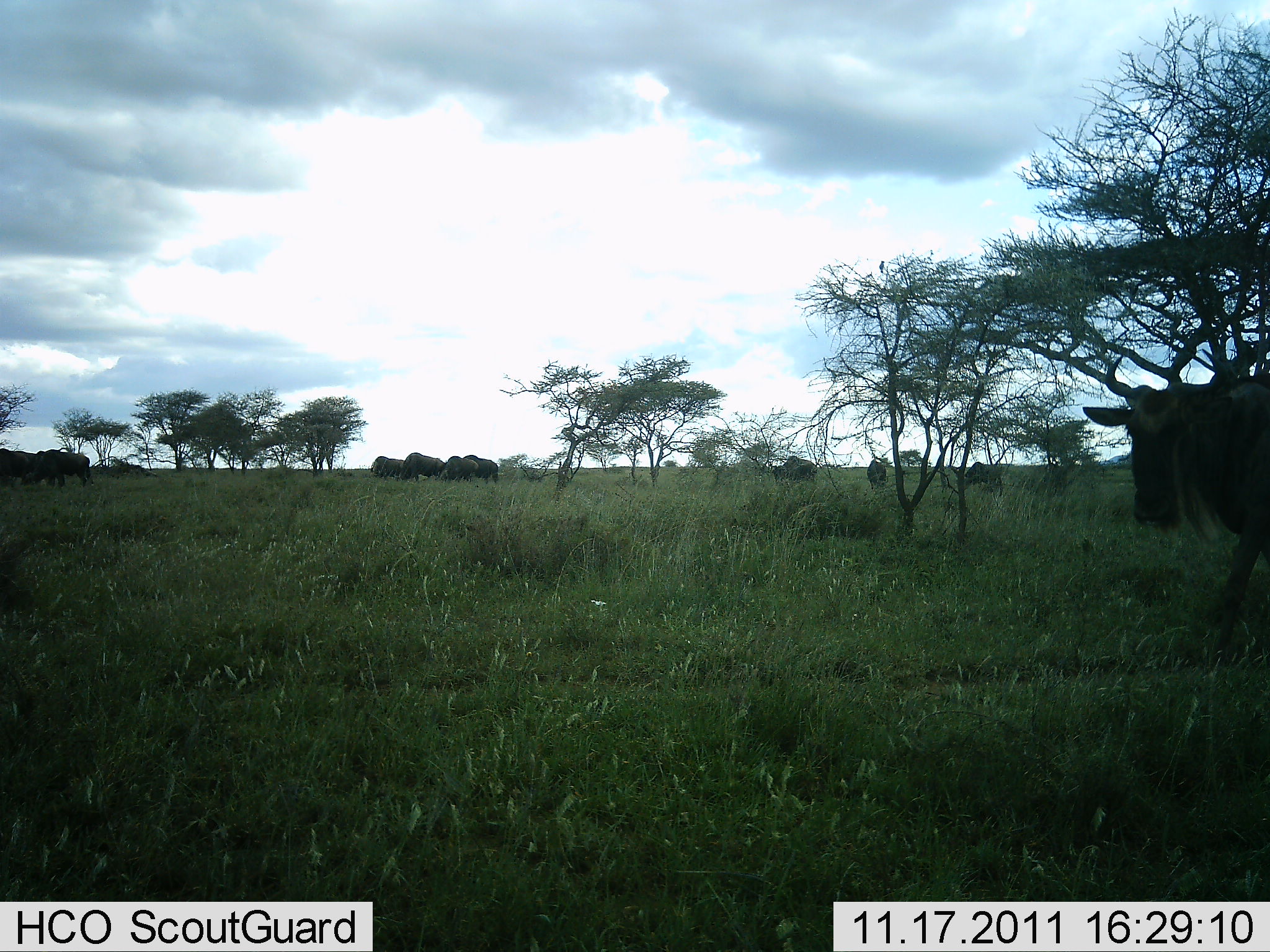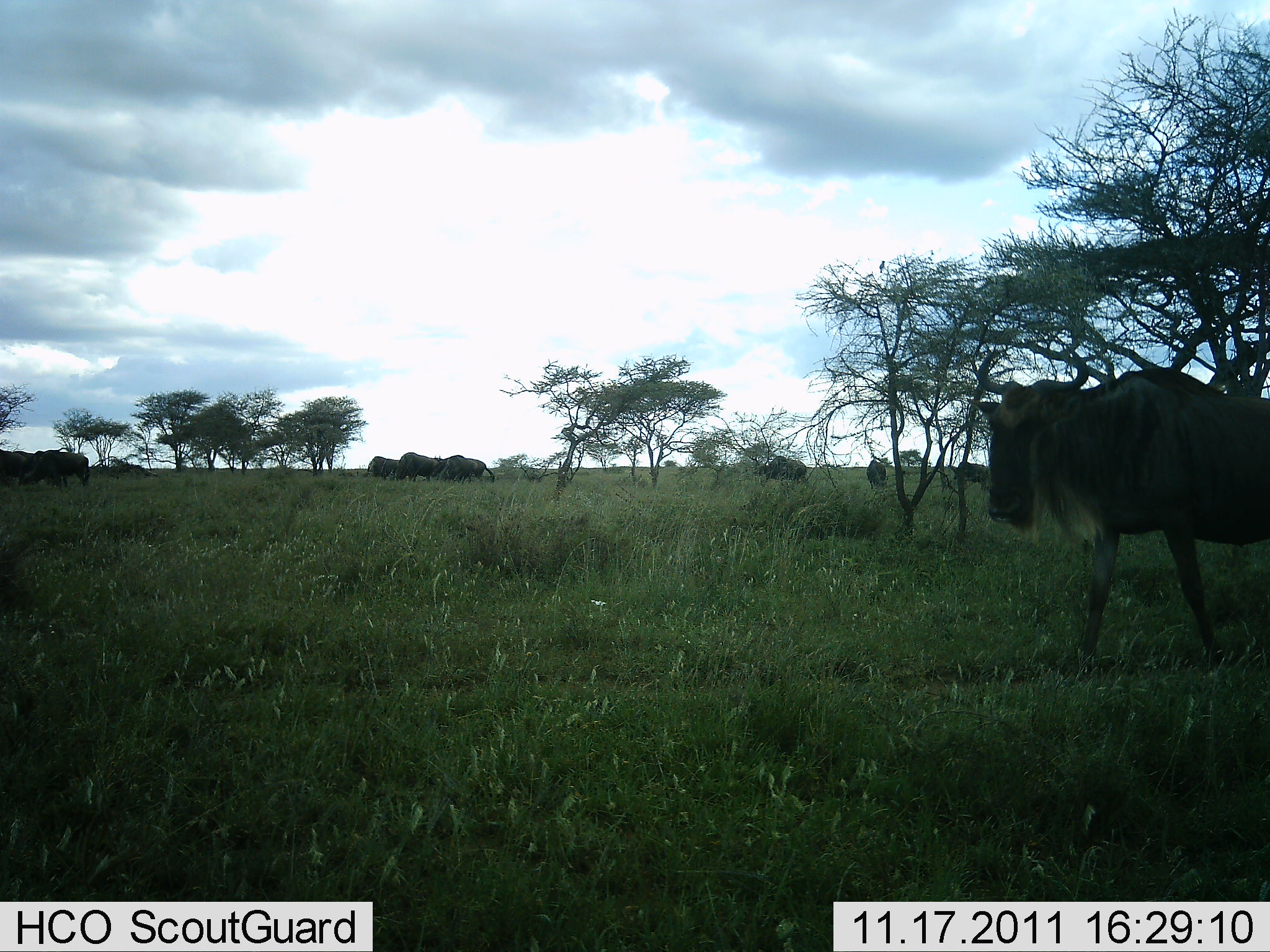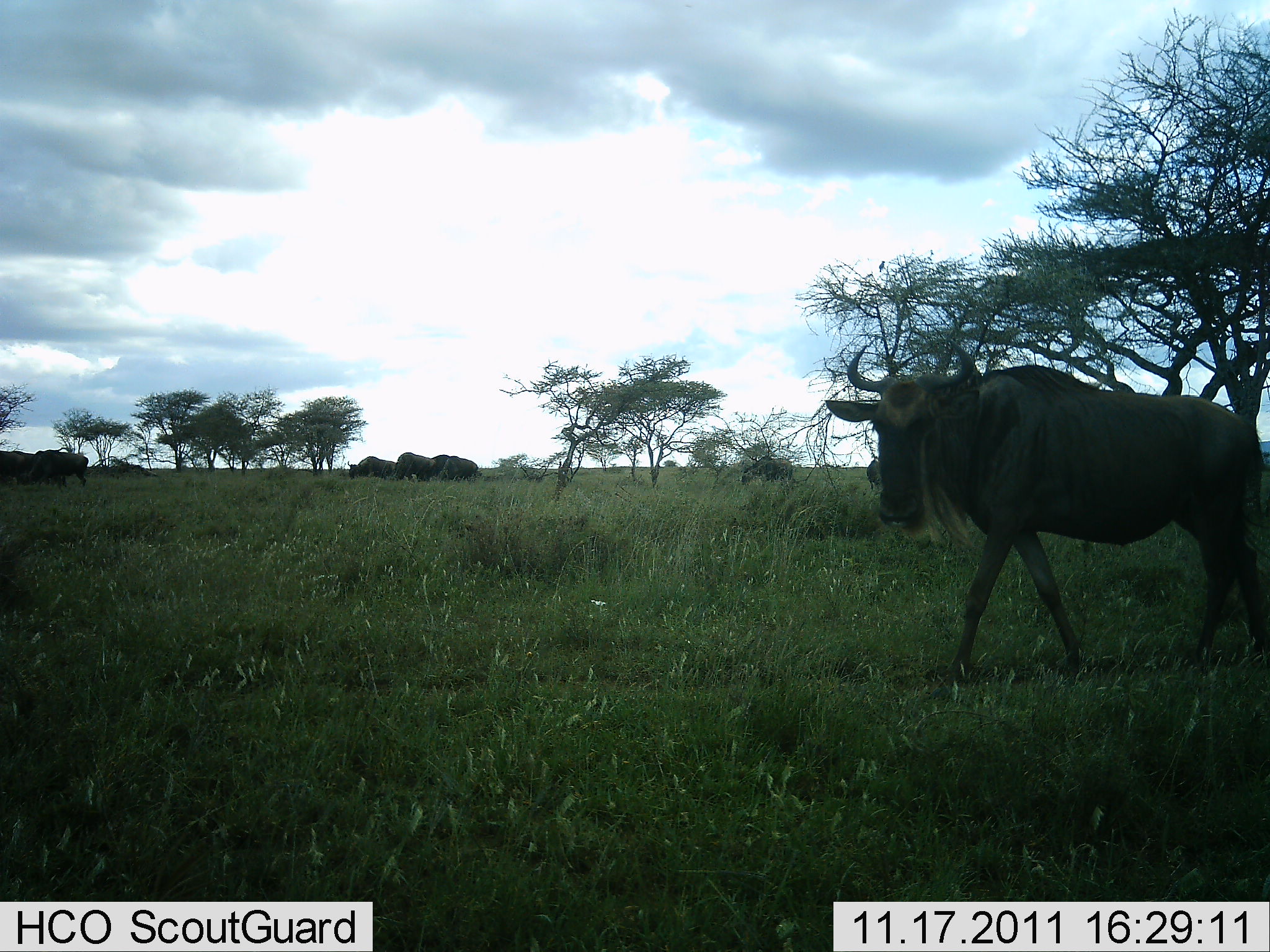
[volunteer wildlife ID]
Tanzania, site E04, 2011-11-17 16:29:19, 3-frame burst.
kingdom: Animalia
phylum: Chordata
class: Mammalia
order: Artiodactyla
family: Bovidae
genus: Connochaetes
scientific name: Connochaetes taurinus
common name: blue wildebeest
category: wildebeest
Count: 10.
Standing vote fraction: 24%.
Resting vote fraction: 0%.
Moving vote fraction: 82%.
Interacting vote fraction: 0%.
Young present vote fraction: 0%.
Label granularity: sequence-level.